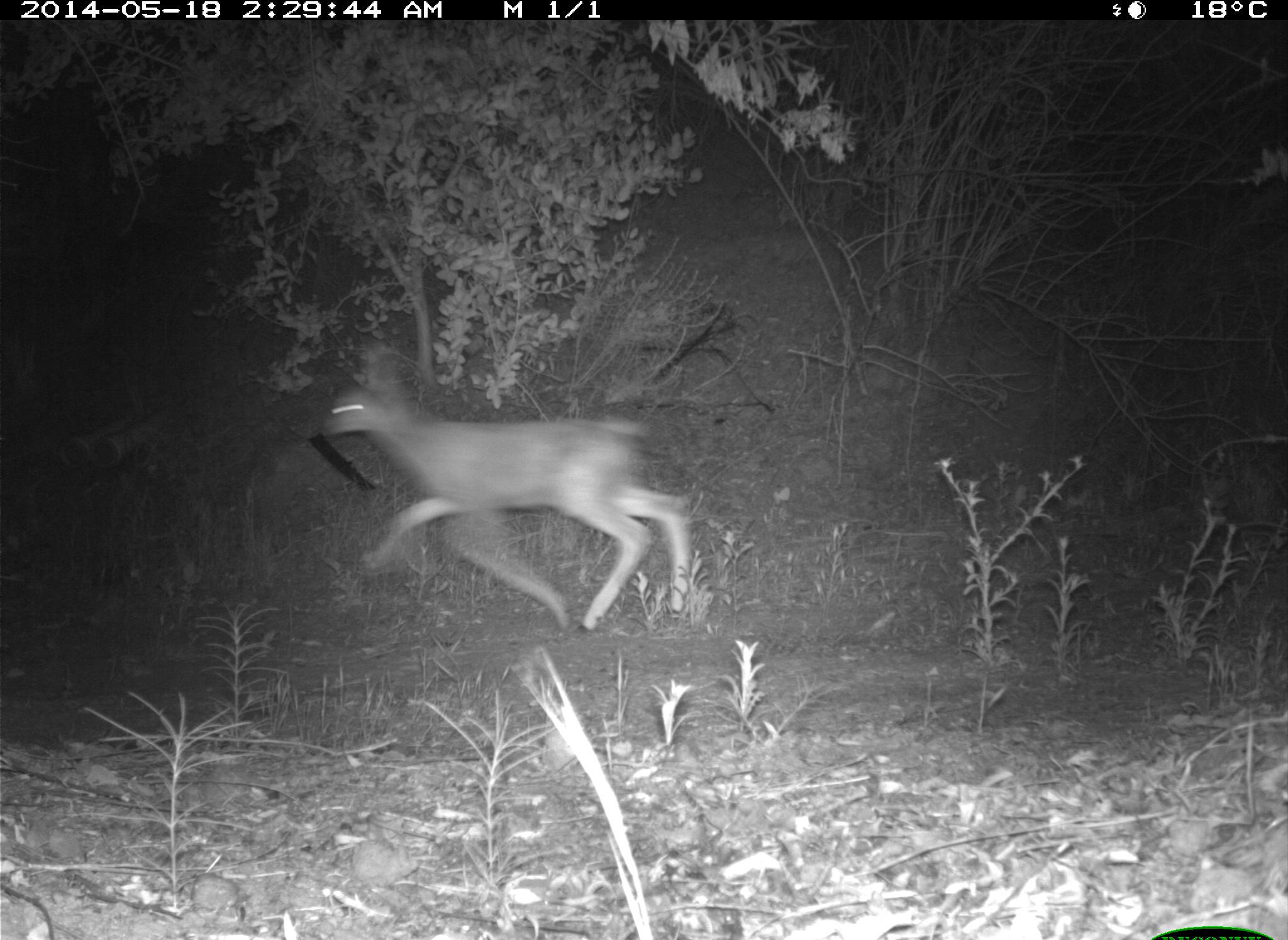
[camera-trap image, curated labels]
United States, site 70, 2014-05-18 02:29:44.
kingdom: Animalia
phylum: Chordata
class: Mammalia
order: Artiodactyla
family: Cervidae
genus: Odocoileus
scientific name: Odocoileus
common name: deer